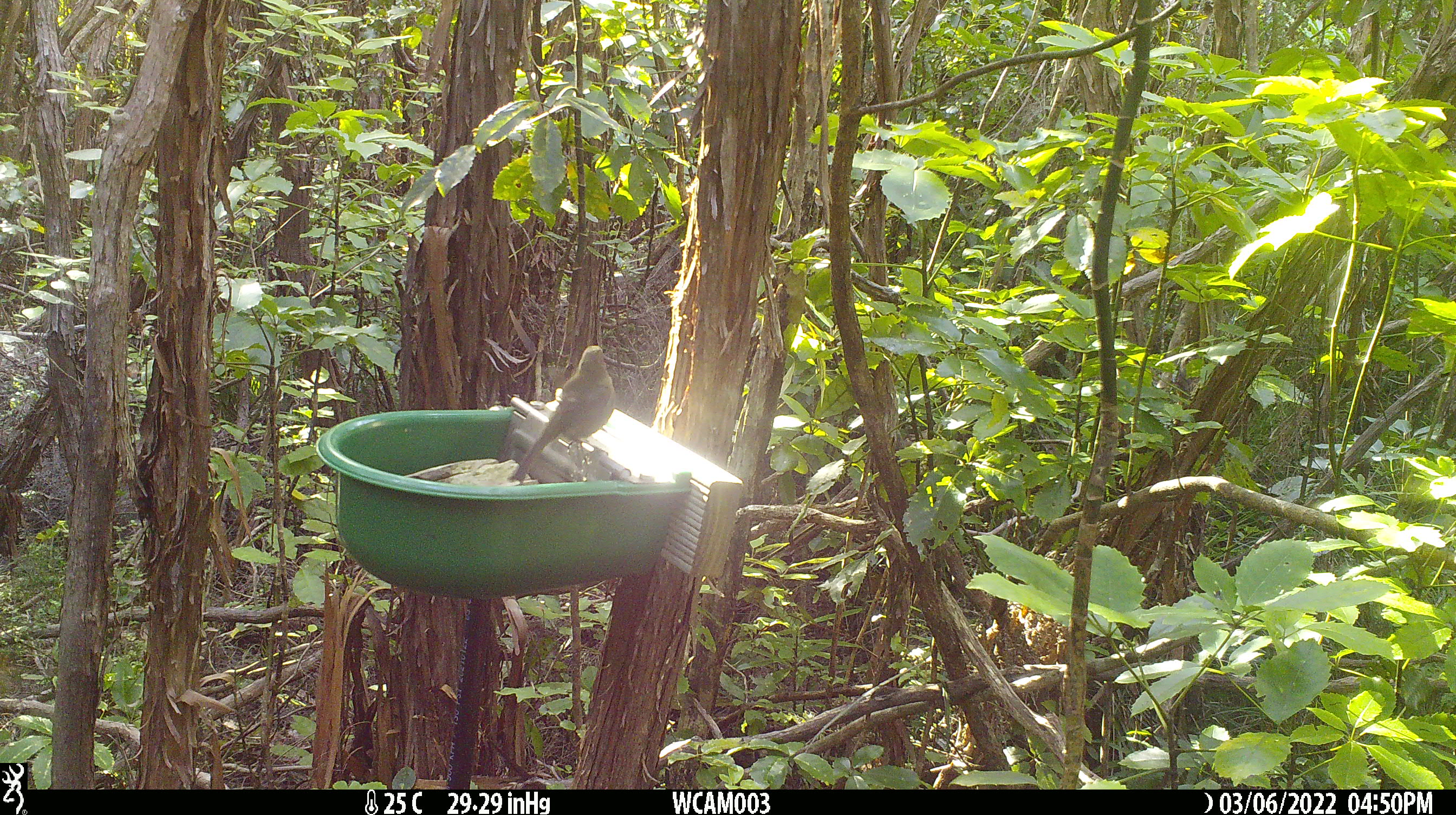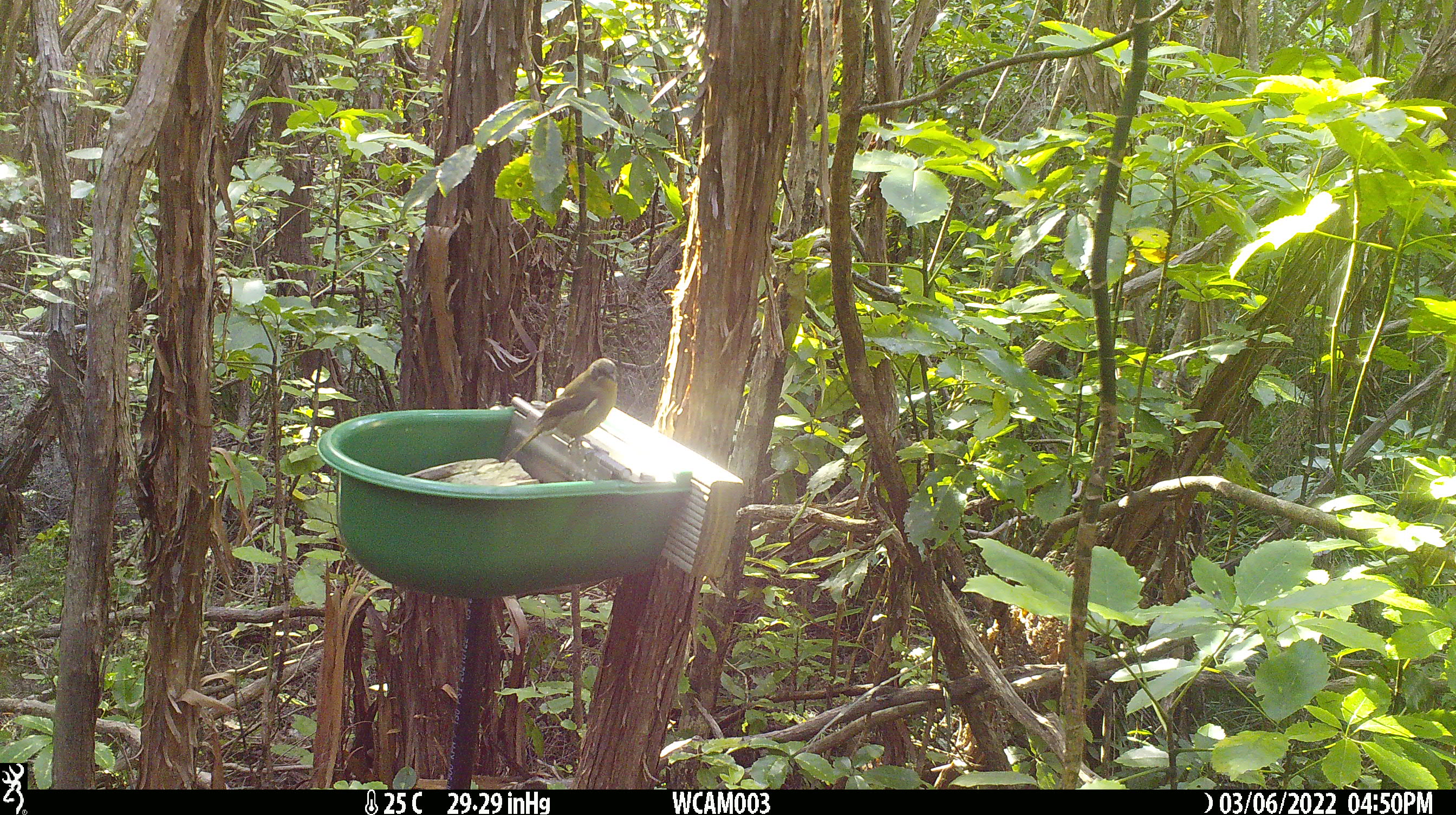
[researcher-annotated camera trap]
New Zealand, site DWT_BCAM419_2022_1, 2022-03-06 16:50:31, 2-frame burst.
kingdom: Animalia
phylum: Chordata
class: Aves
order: Passeriformes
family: Meliphagidae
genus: Anthornis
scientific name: Anthornis melanura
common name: new zealand bellbird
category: bellbird